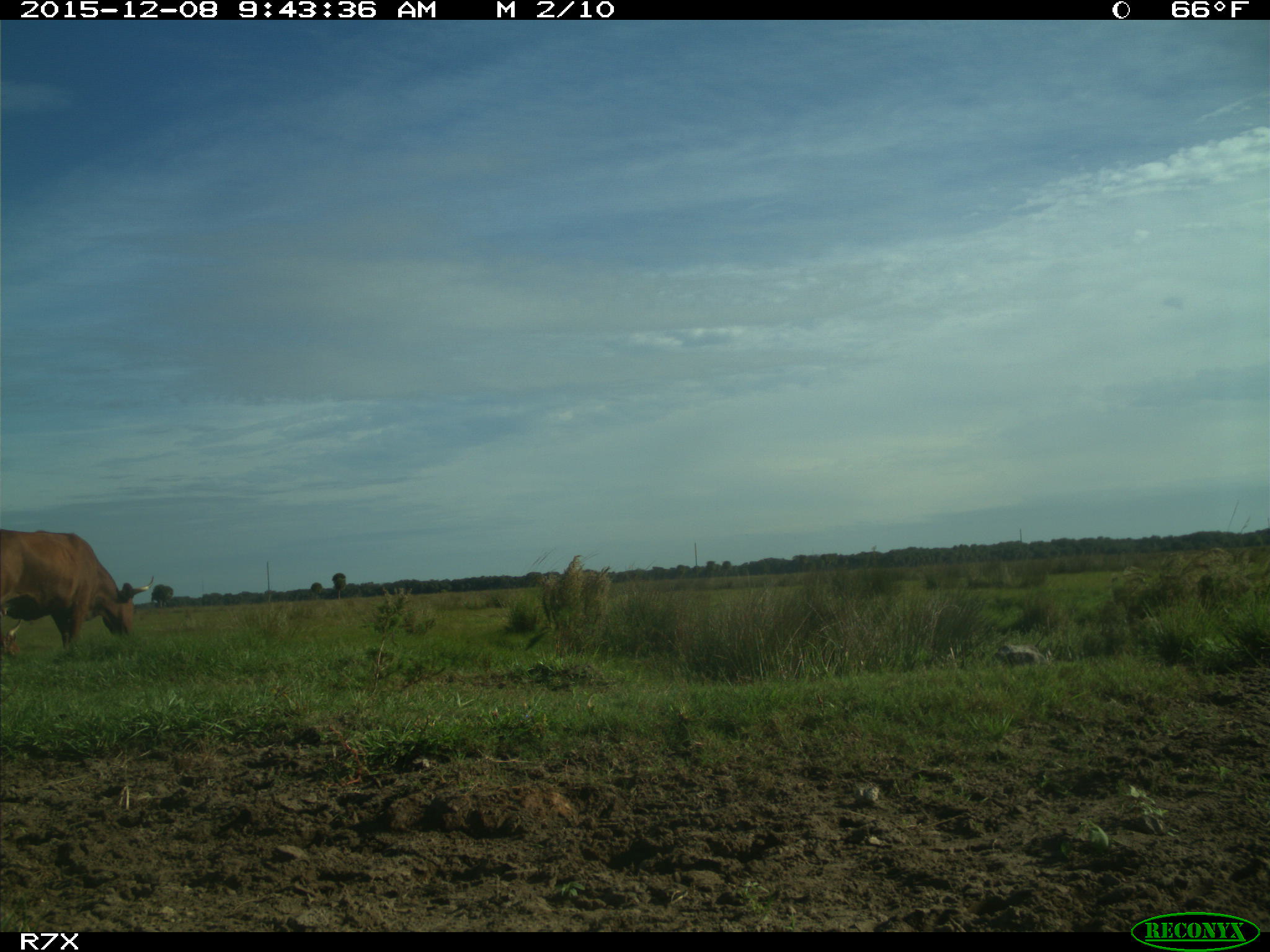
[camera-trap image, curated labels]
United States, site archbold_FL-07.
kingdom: Animalia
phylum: Chordata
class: Mammalia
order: Artiodactyla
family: Bovidae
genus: Bos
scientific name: Bos taurus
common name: domestic cow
Bos taurus (domestic cow).